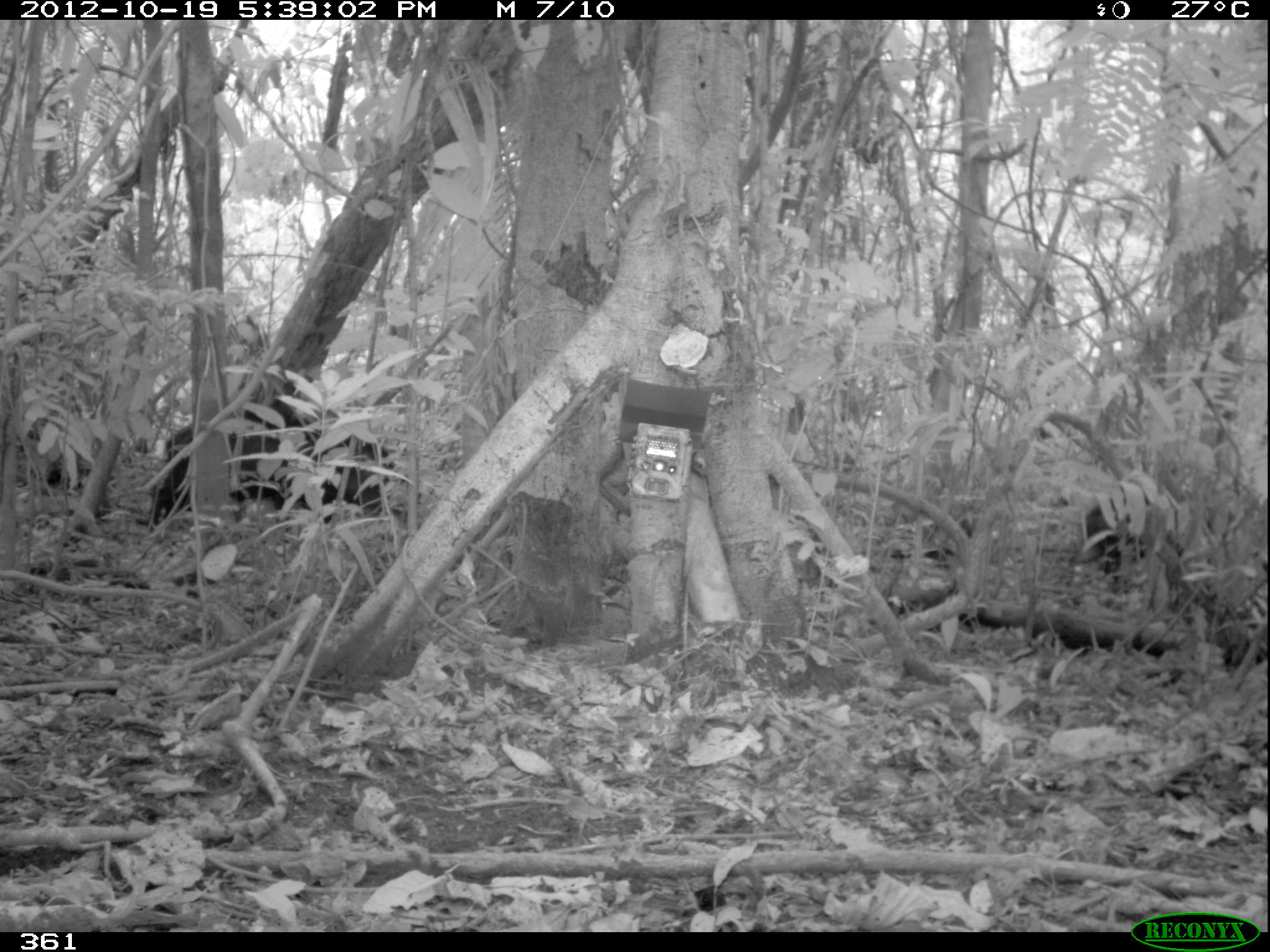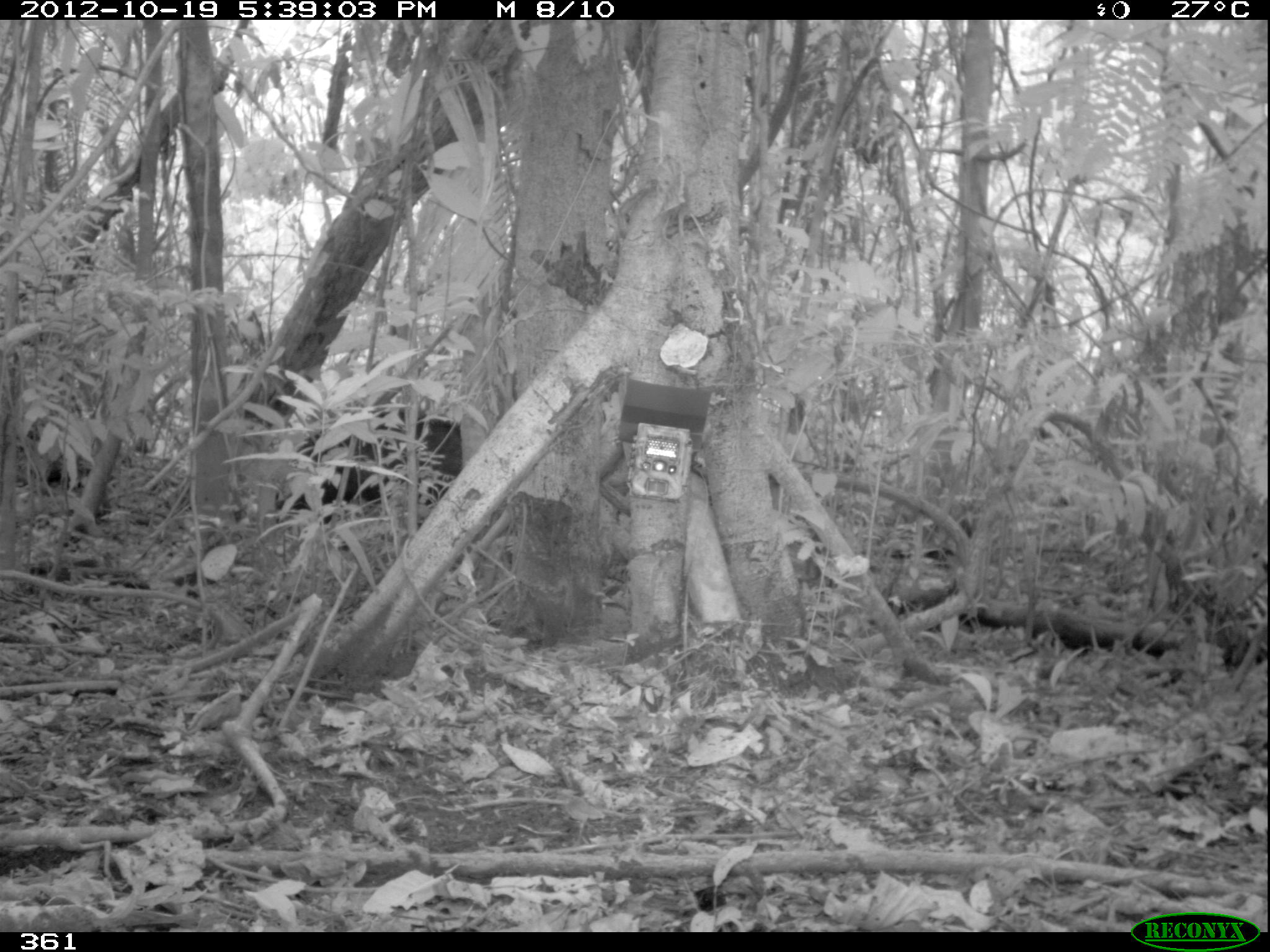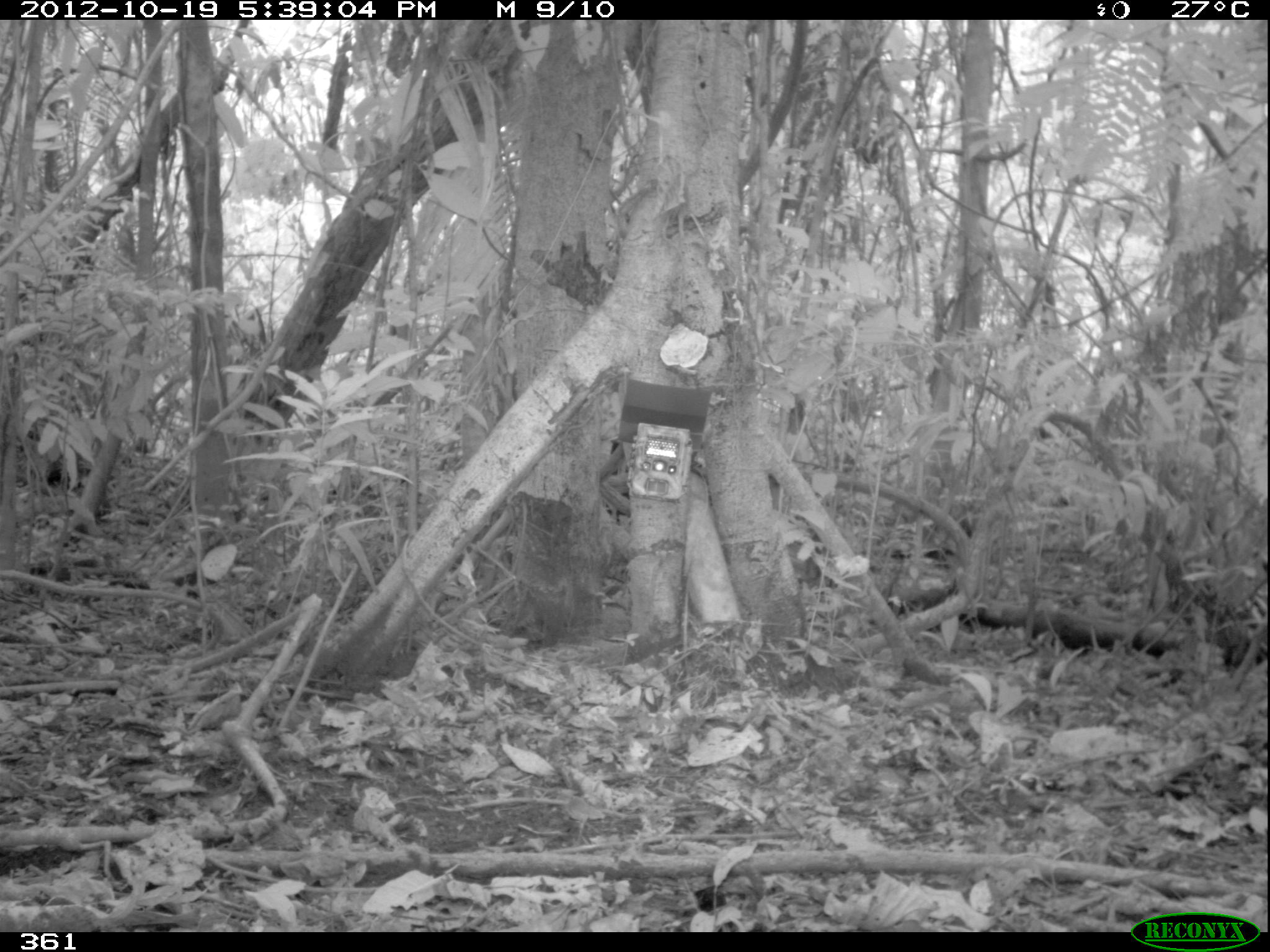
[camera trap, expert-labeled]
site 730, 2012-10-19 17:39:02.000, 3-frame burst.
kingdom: Animalia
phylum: Chordata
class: Mammalia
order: Artiodactyla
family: Tayassuidae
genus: Tayassu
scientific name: Tayassu pecari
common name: white-lipped peccary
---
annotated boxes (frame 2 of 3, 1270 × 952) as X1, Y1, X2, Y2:
tayassu pecari: 266, 414, 461, 515